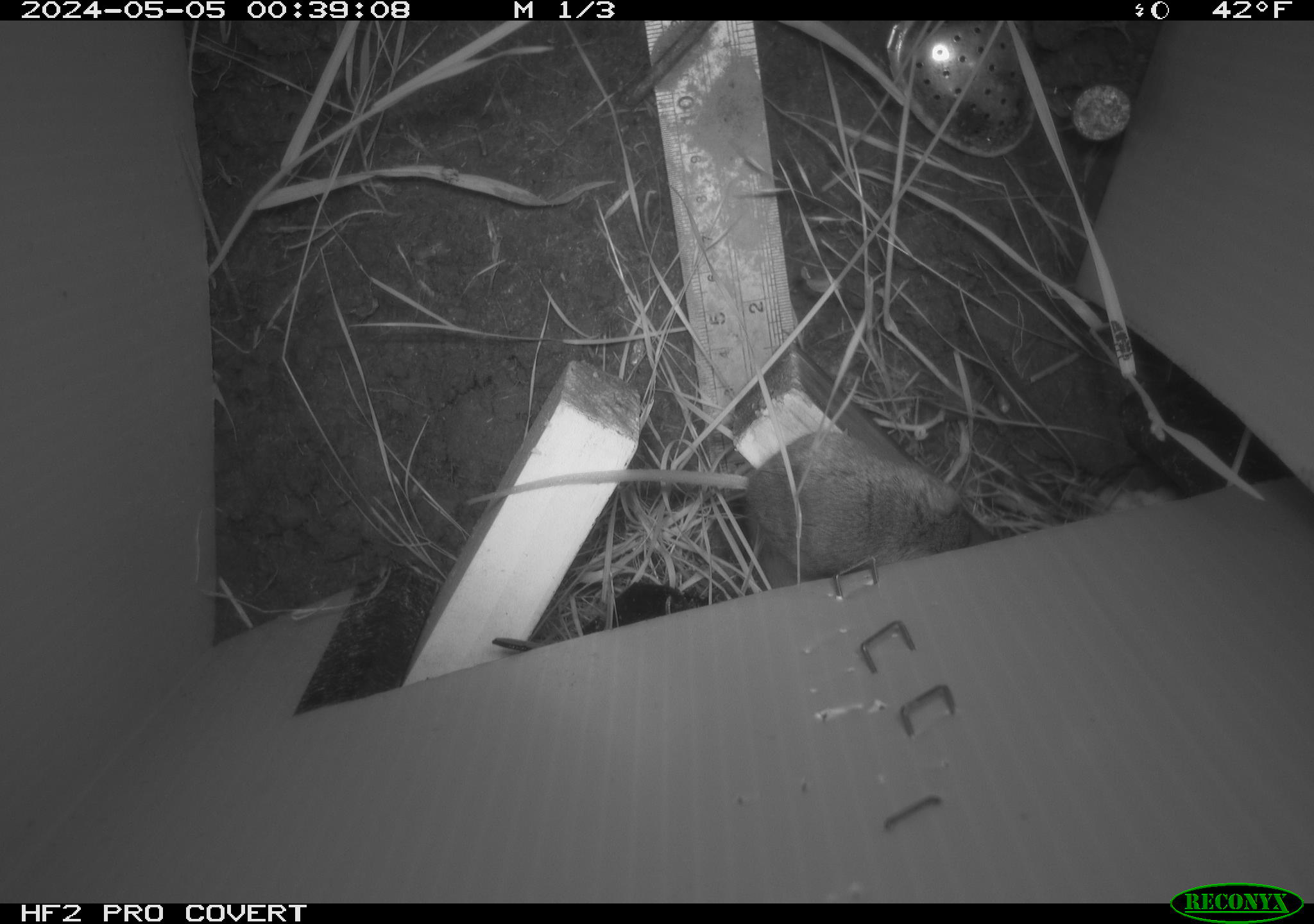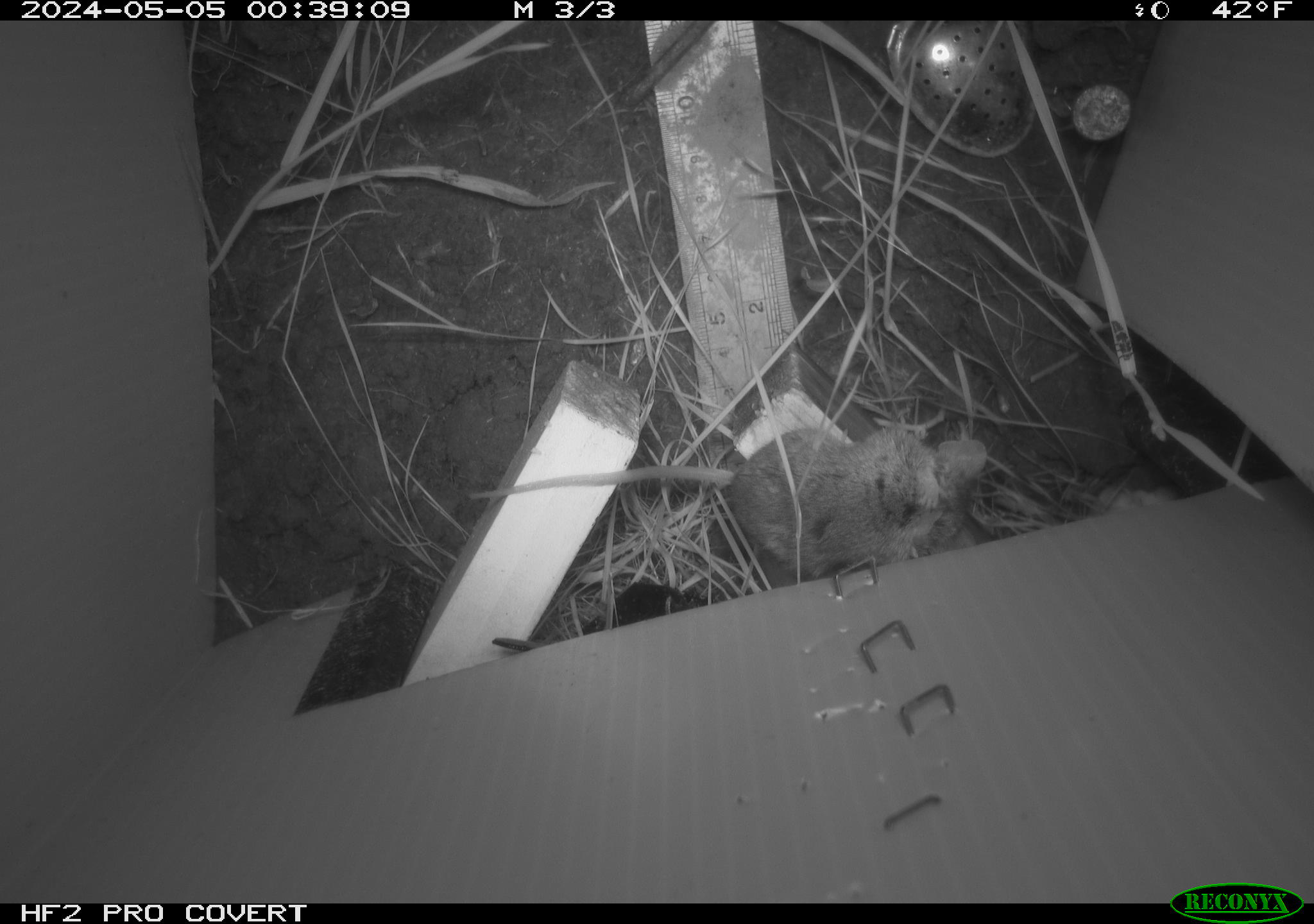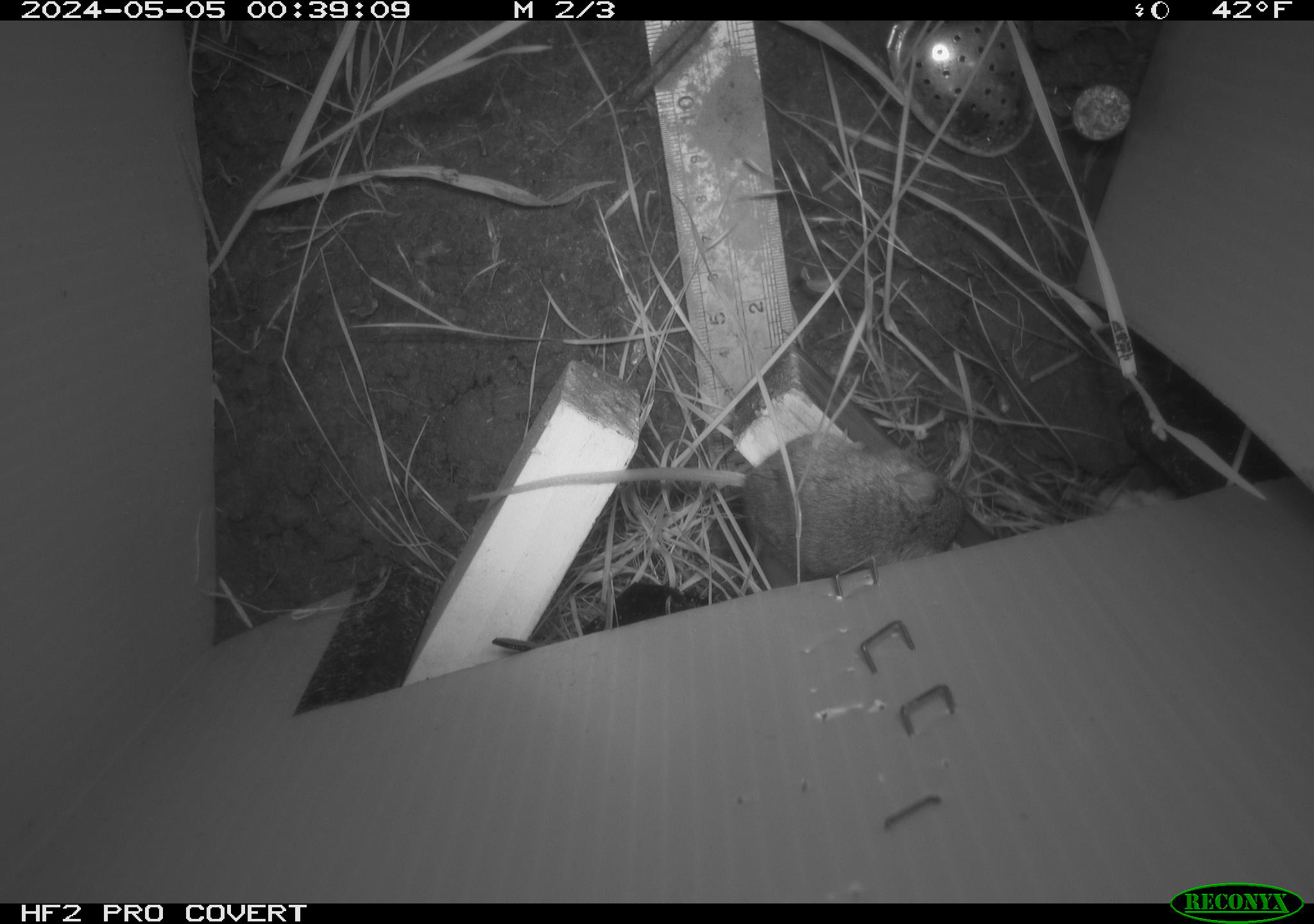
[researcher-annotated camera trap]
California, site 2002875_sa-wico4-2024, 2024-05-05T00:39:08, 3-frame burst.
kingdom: Animalia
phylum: Chordata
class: Mammalia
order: Rodentia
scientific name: Rodentia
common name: mouse species